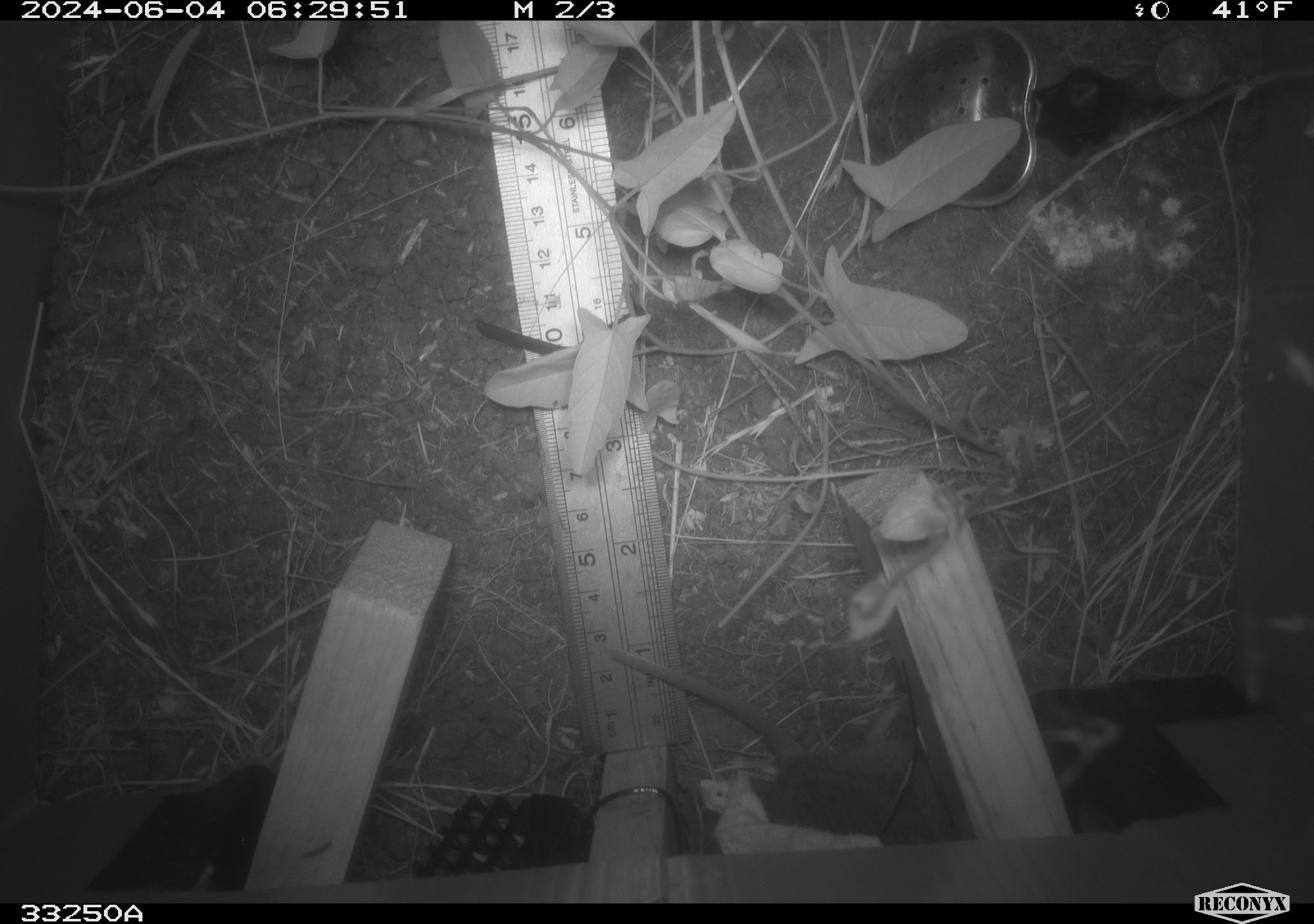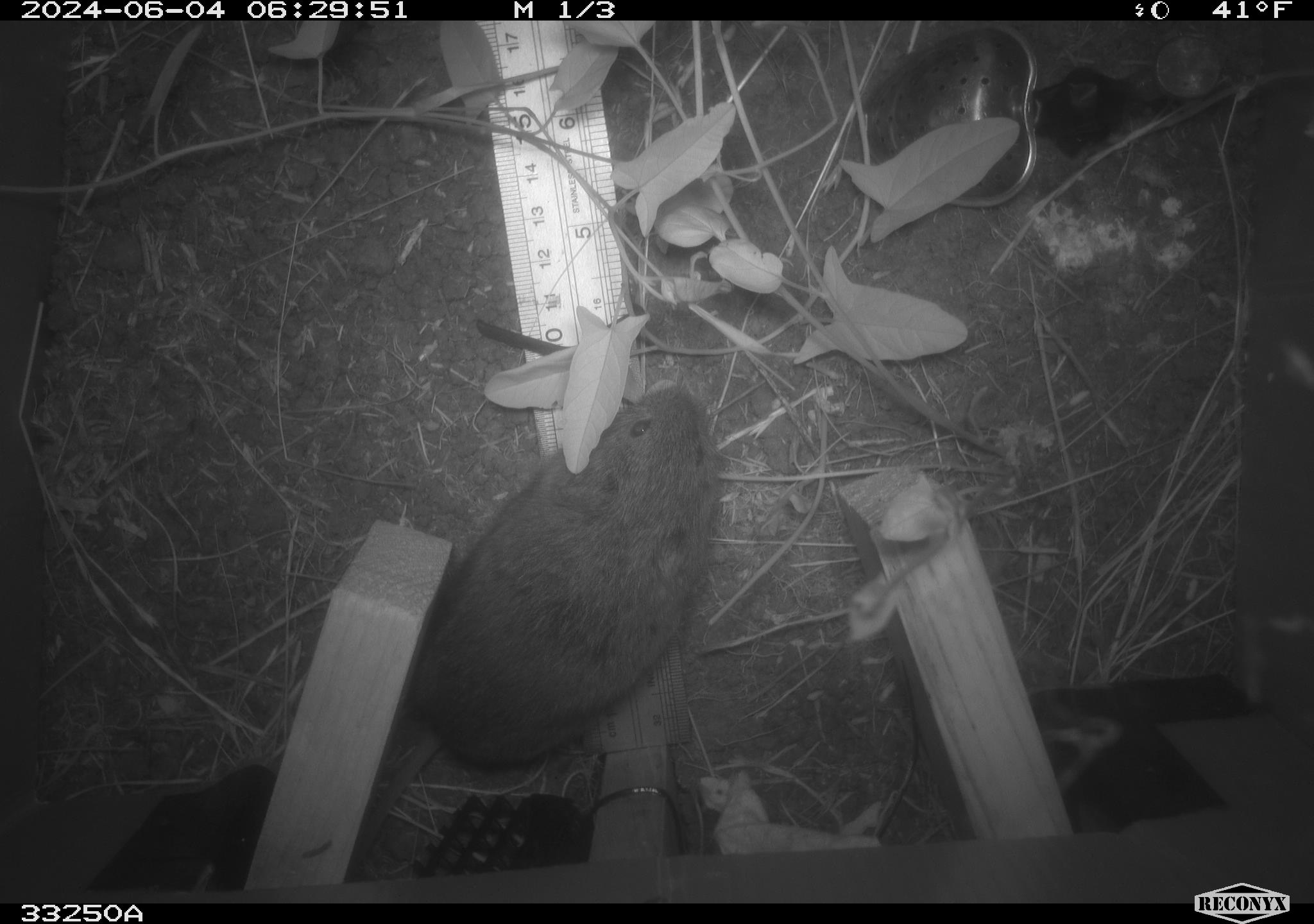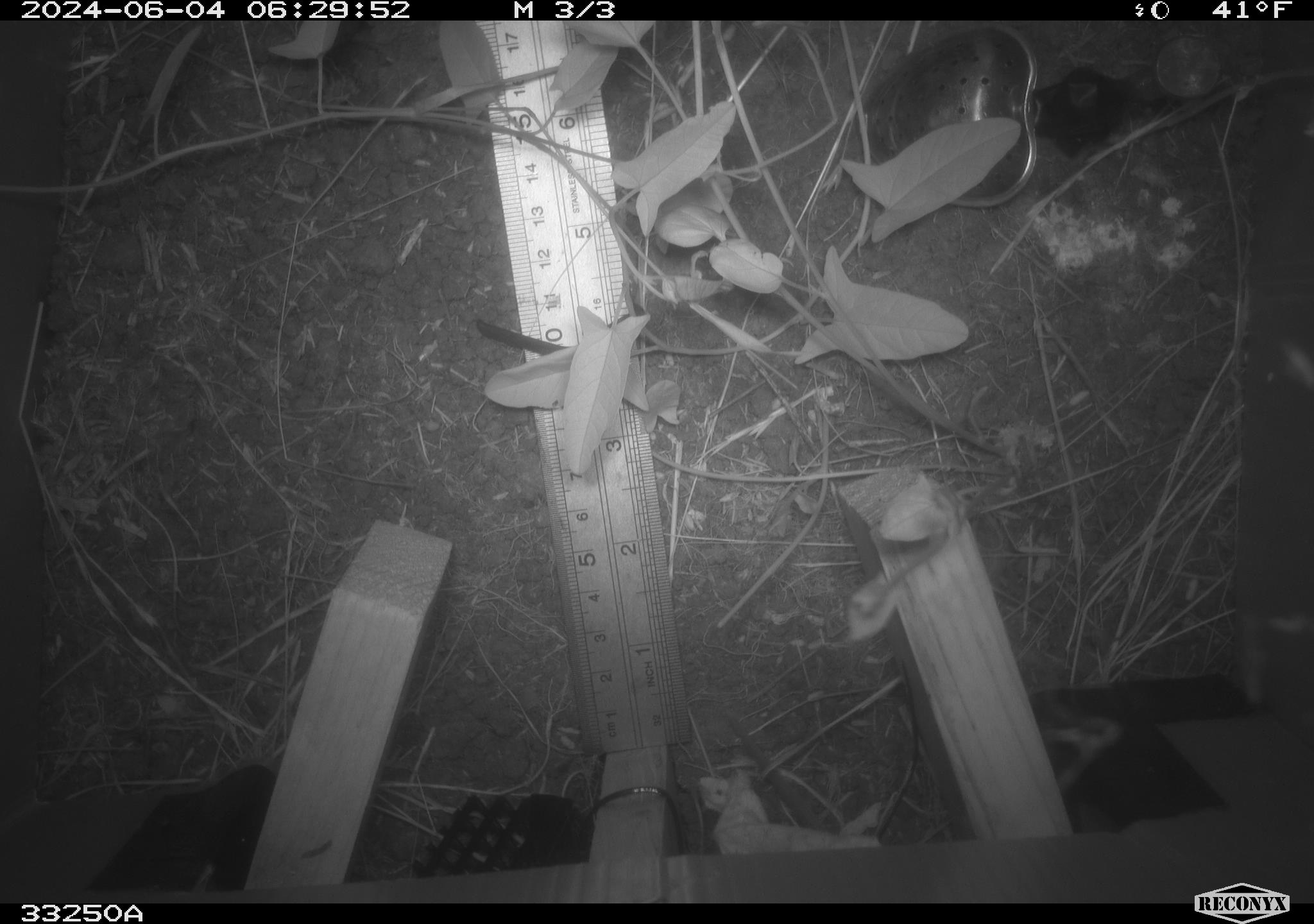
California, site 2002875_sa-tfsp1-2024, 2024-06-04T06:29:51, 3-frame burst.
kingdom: Animalia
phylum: Chordata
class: Mammalia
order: Rodentia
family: Cricetidae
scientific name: Arvicolinae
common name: voles, lemmings, and muskrats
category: arvicolinae subfamily